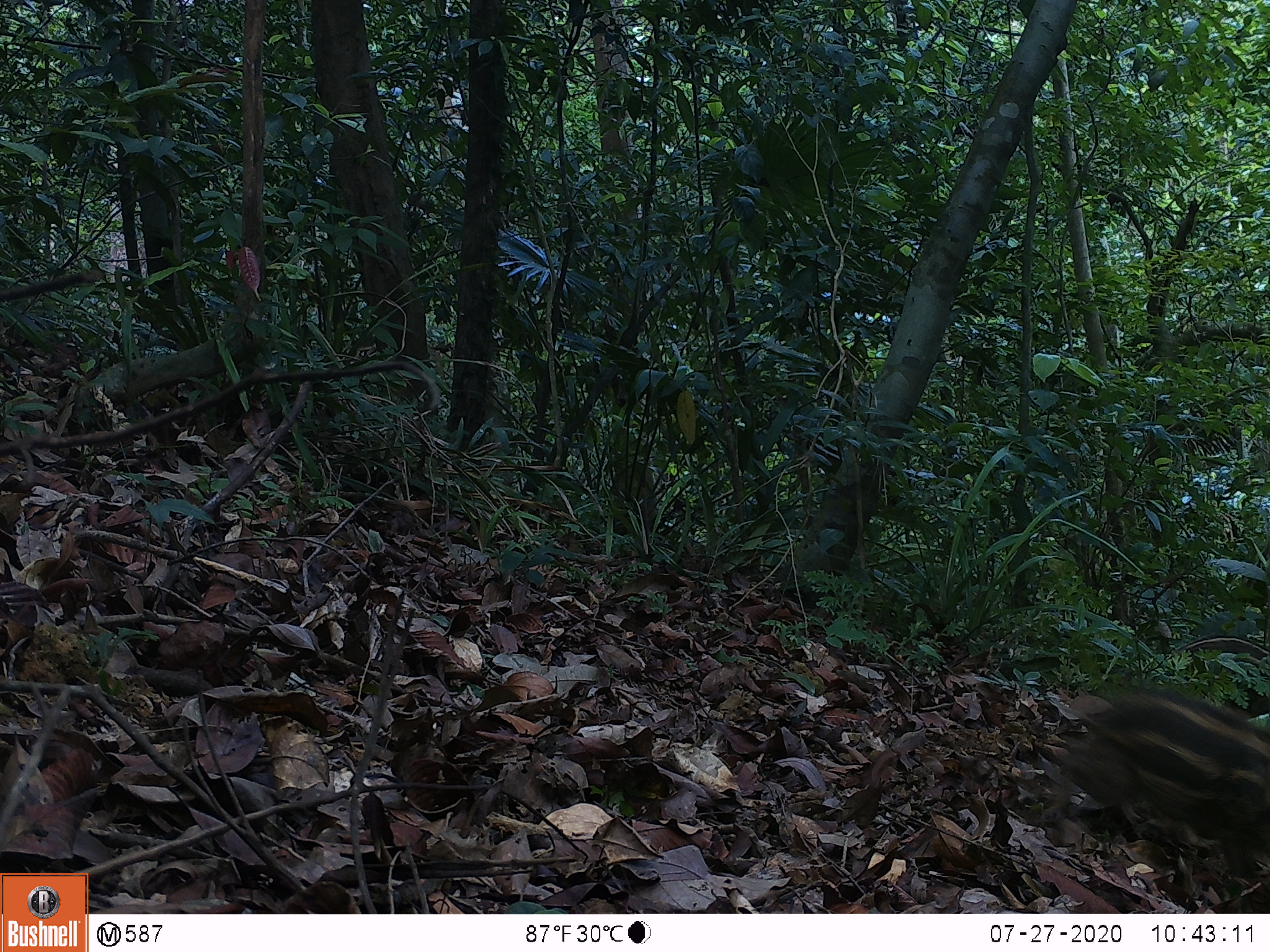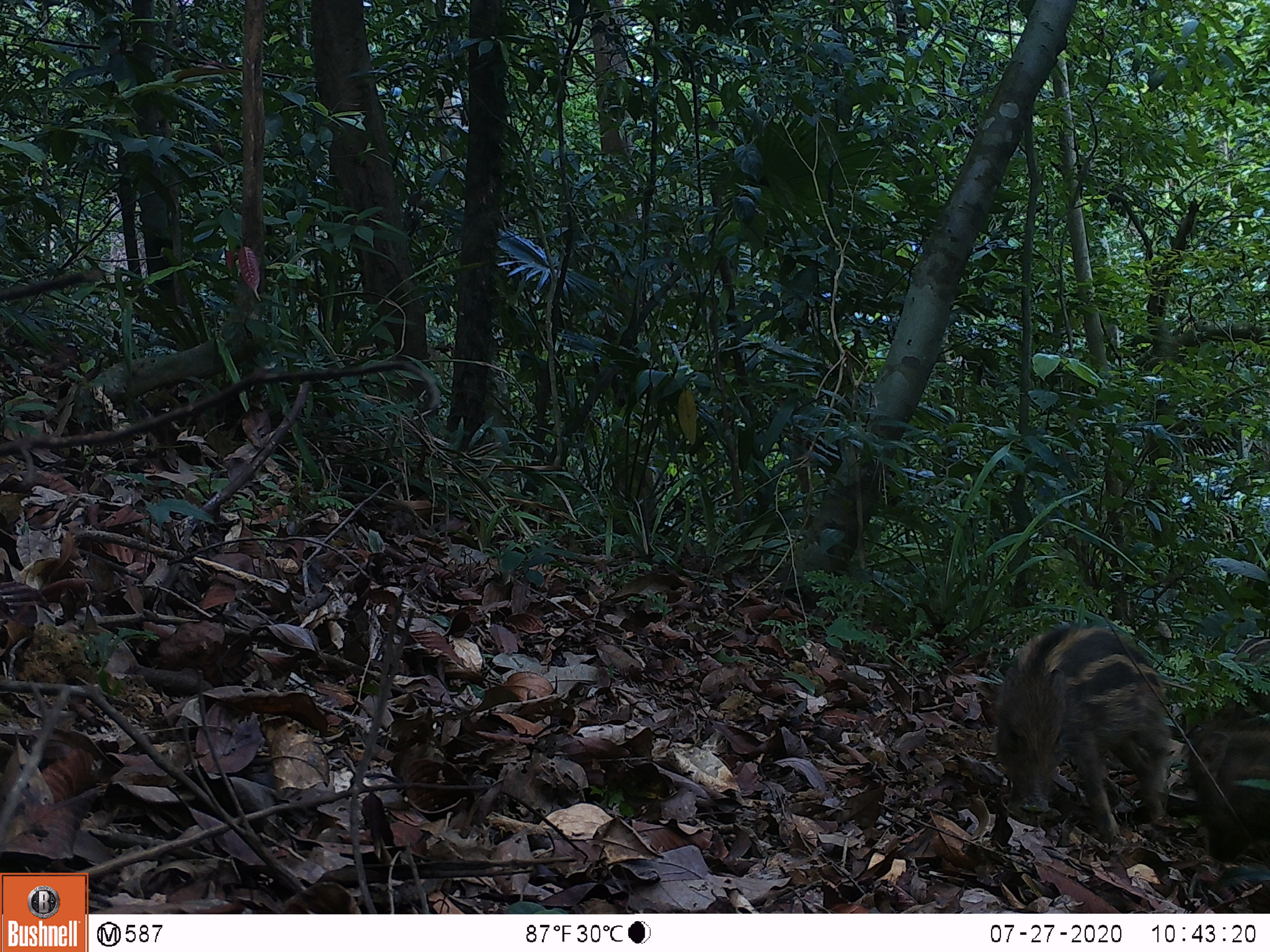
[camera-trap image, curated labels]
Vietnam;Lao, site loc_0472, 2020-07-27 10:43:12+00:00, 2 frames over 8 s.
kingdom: Animalia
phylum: Chordata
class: Mammalia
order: Artiodactyla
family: Suidae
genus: Sus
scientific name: Sus scrofa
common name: eurasian wild pig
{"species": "eurasian wild pig (Sus scrofa)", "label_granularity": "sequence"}